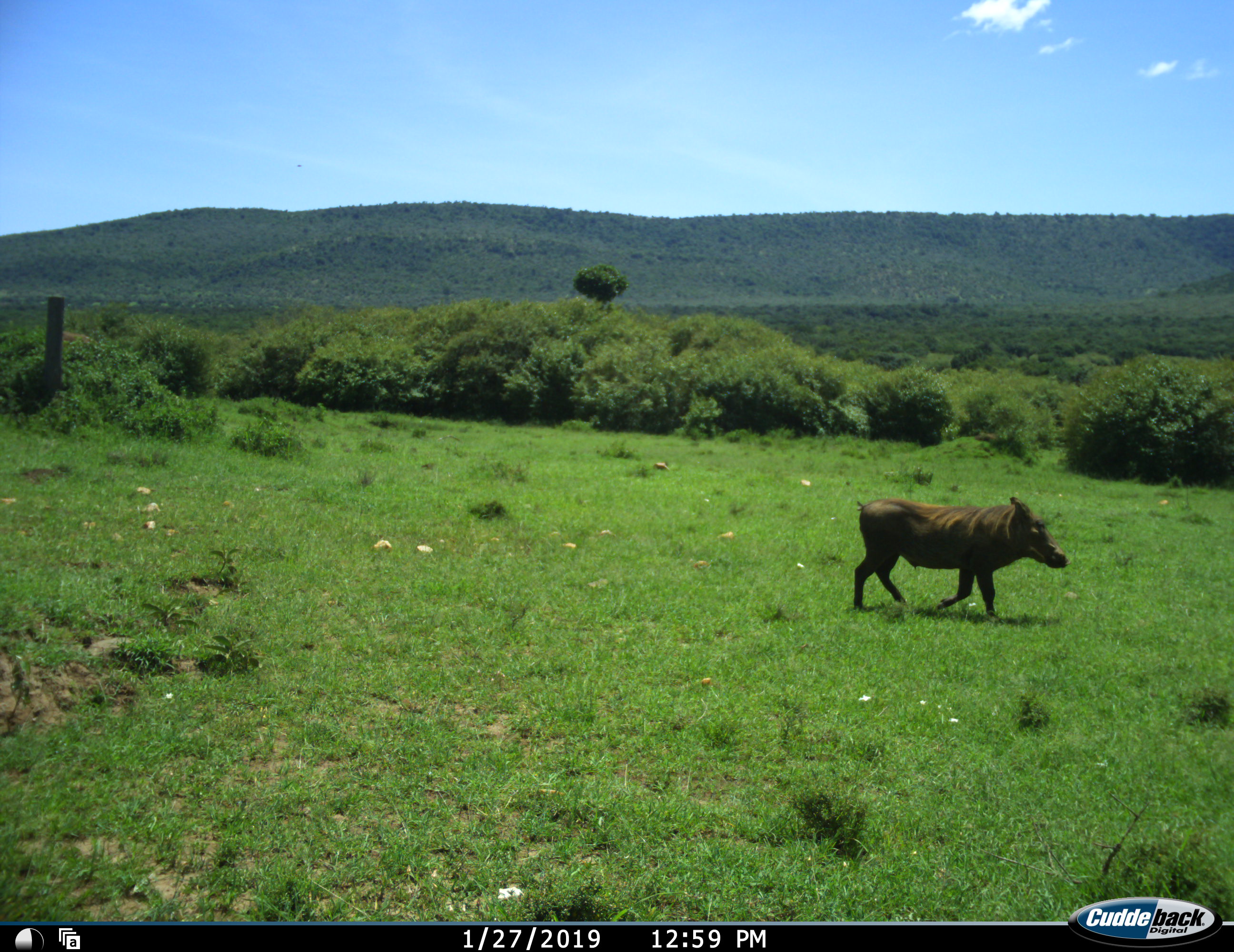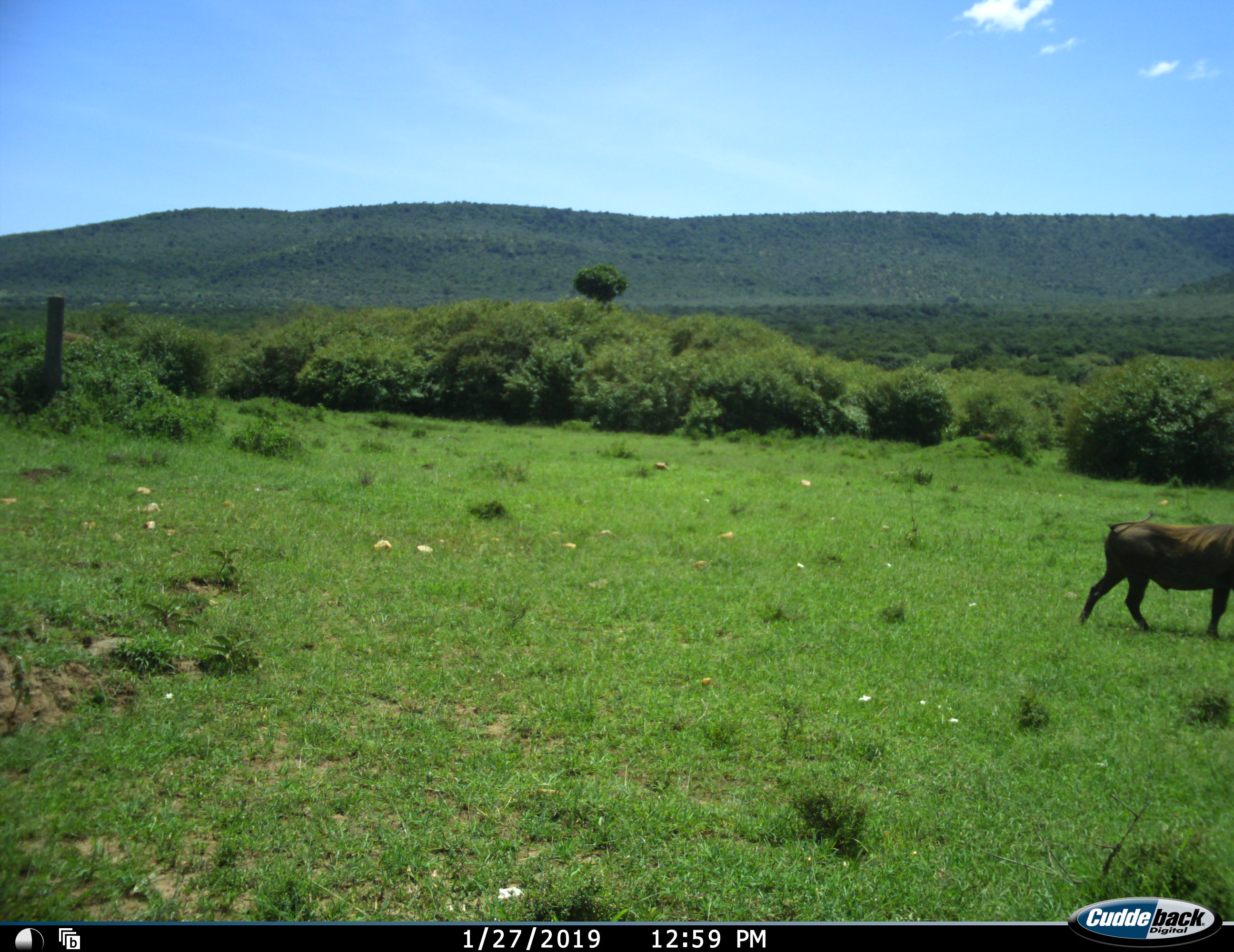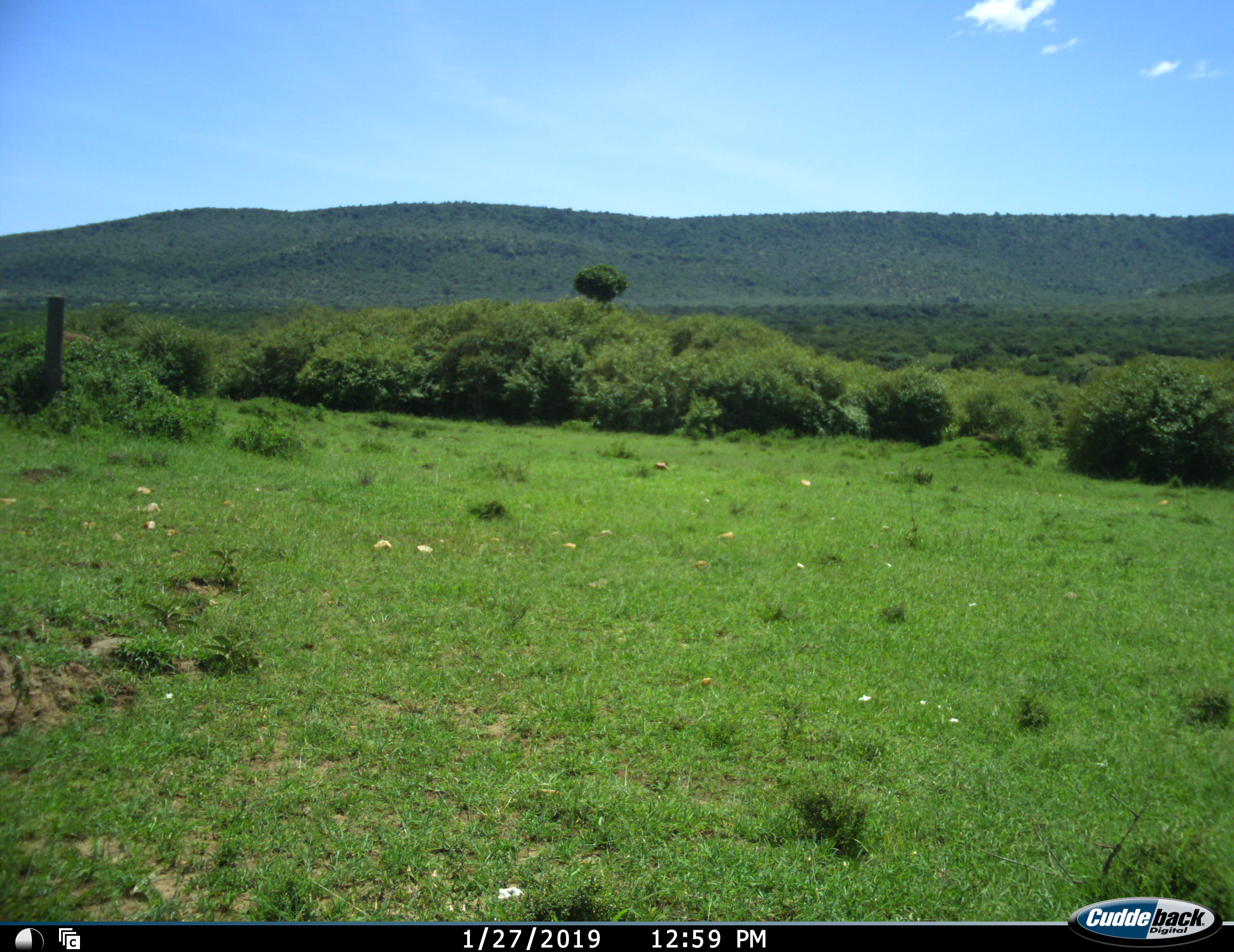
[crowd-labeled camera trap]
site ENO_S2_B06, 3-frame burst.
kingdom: Animalia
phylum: Chordata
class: Mammalia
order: Artiodactyla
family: Suidae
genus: Phacochoerus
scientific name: Phacochoerus africanus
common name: warthog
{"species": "warthog (Phacochoerus africanus)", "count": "1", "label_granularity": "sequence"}